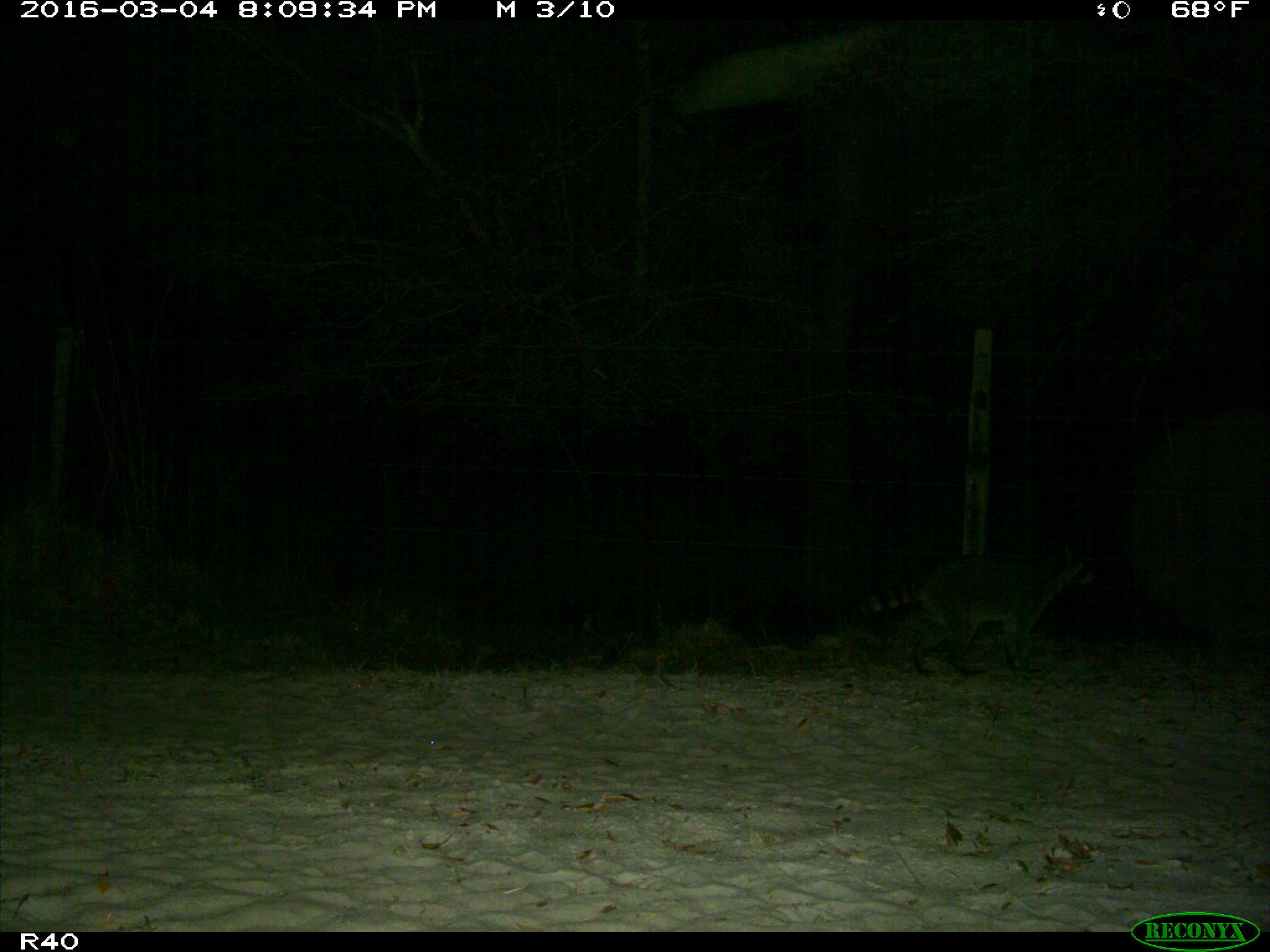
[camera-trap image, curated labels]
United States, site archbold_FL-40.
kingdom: Animalia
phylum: Chordata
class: Mammalia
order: Carnivora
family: Procyonidae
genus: Procyon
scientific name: Procyon lotor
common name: common raccoon